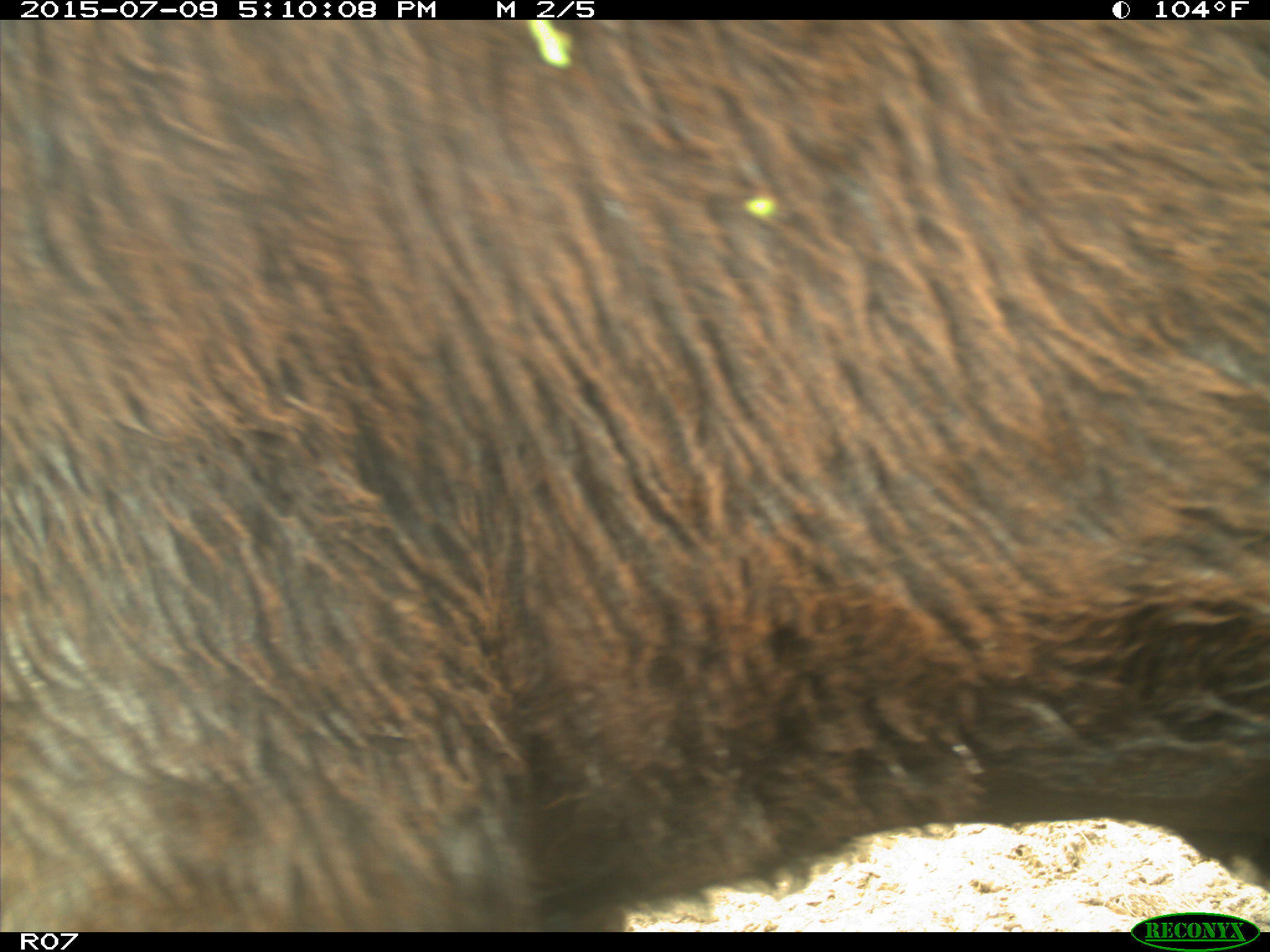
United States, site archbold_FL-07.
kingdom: Animalia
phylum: Chordata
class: Mammalia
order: Artiodactyla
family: Bovidae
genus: Bos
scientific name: Bos taurus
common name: domestic cow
Bos taurus (domestic cow).